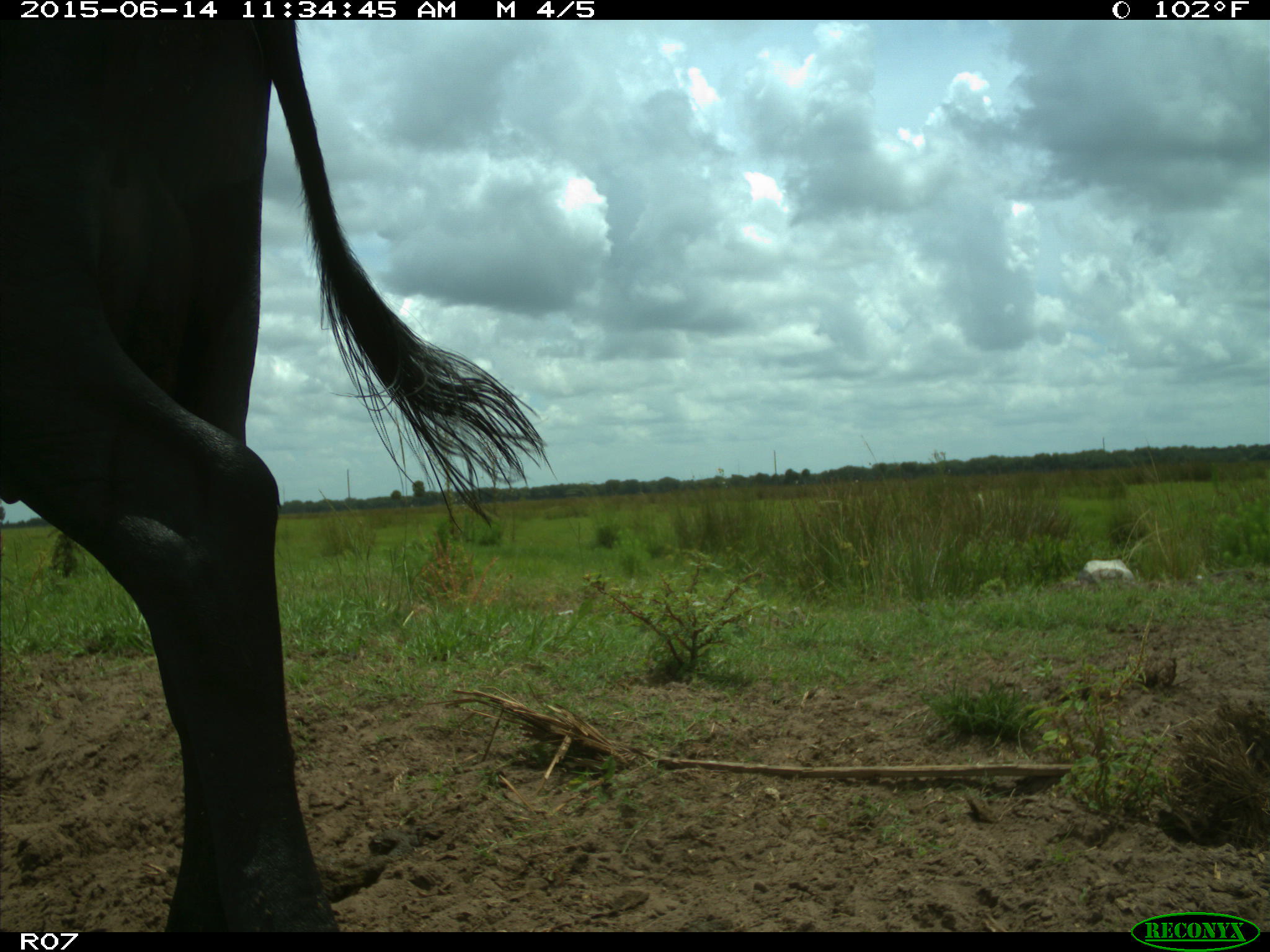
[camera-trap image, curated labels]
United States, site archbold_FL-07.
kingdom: Animalia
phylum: Chordata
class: Mammalia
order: Artiodactyla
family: Bovidae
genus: Bos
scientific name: Bos taurus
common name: domestic cow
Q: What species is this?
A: Bos taurus (domestic cow).